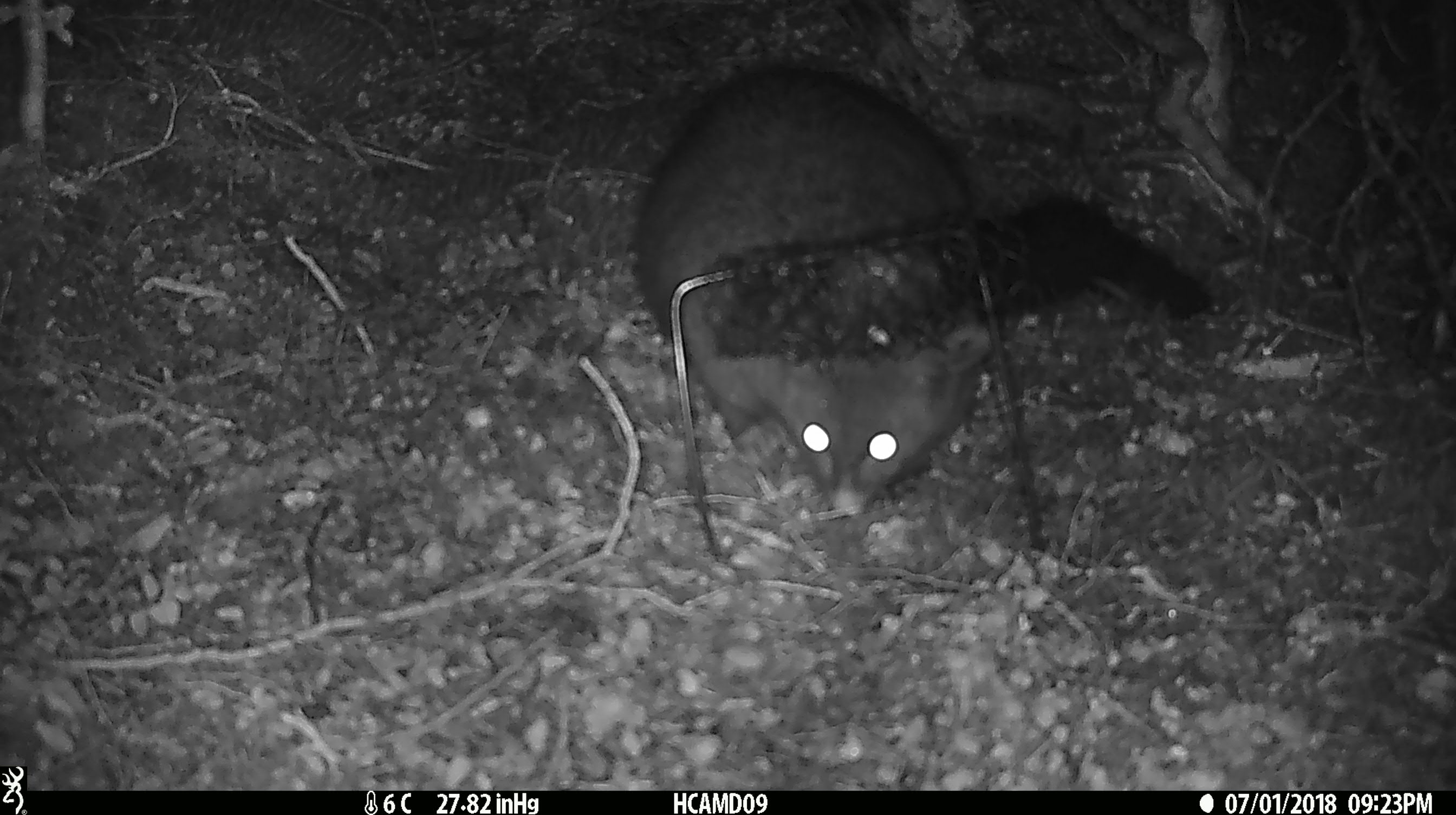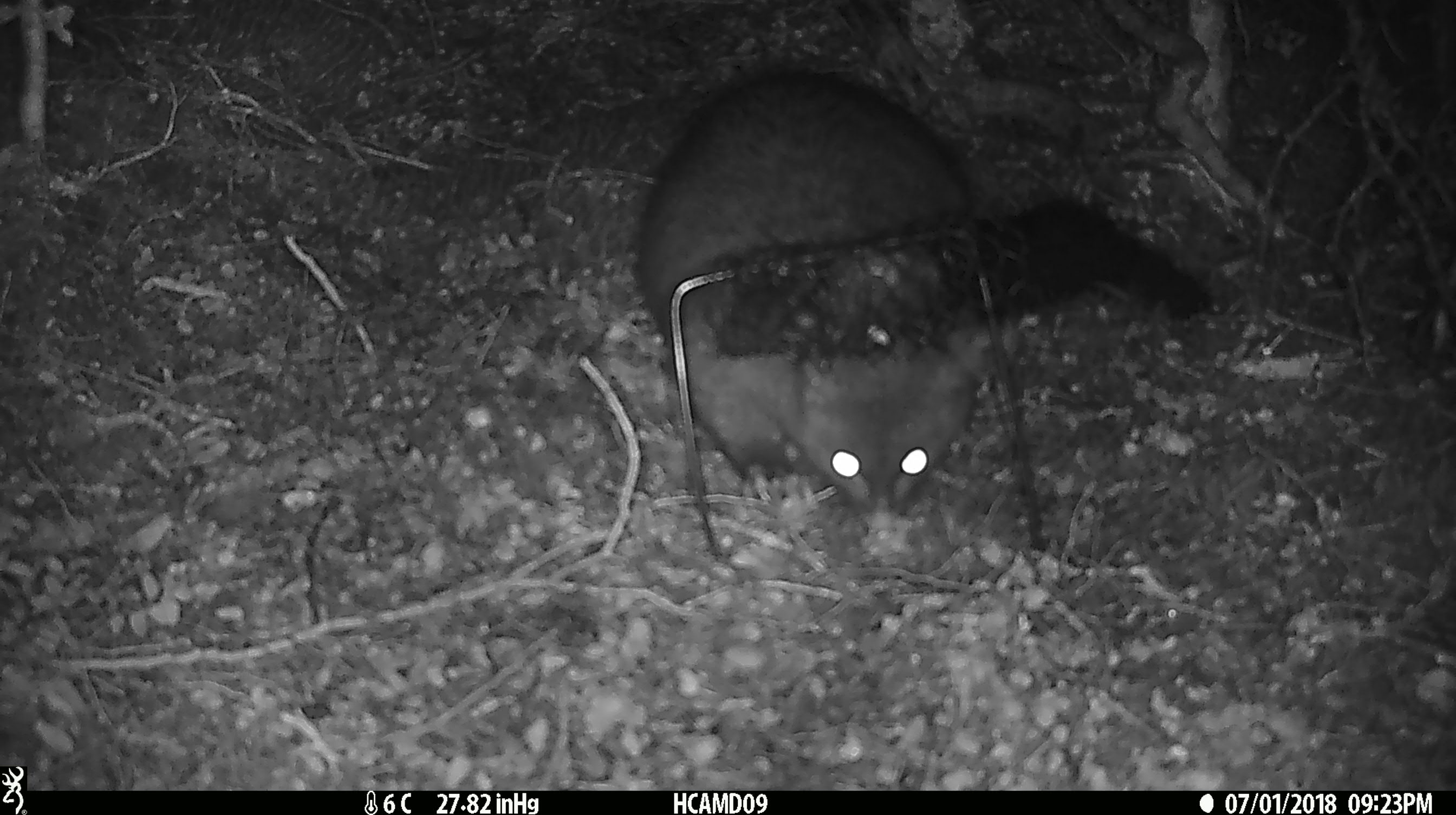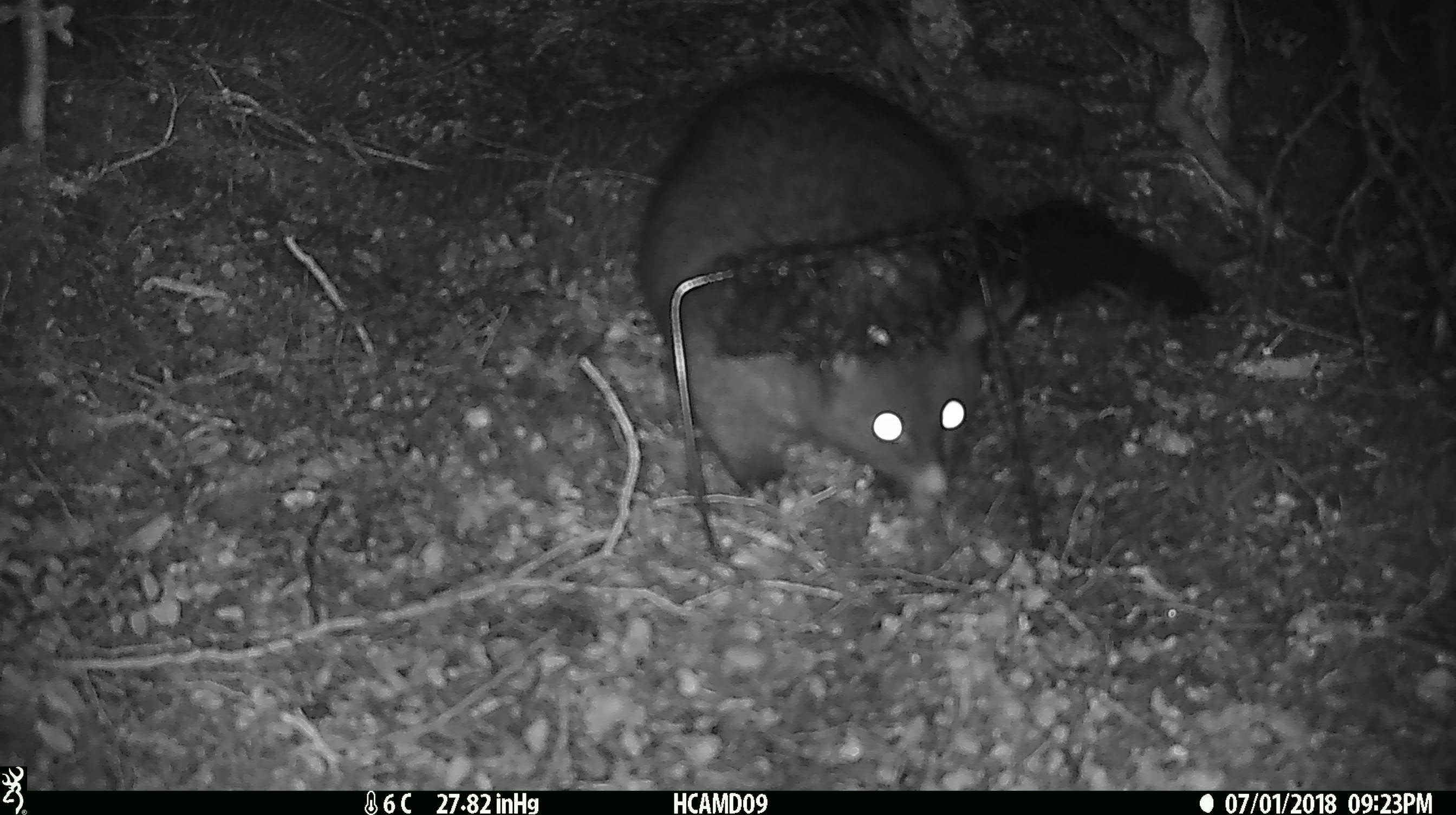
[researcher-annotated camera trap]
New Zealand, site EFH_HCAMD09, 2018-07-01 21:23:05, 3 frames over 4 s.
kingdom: Animalia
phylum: Chordata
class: Mammalia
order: Diprotodontia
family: Phalangeridae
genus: Trichosurus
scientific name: Trichosurus vulpecula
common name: common brushtail possum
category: possum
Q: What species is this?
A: Possum (common brushtail possum) (Trichosurus vulpecula).